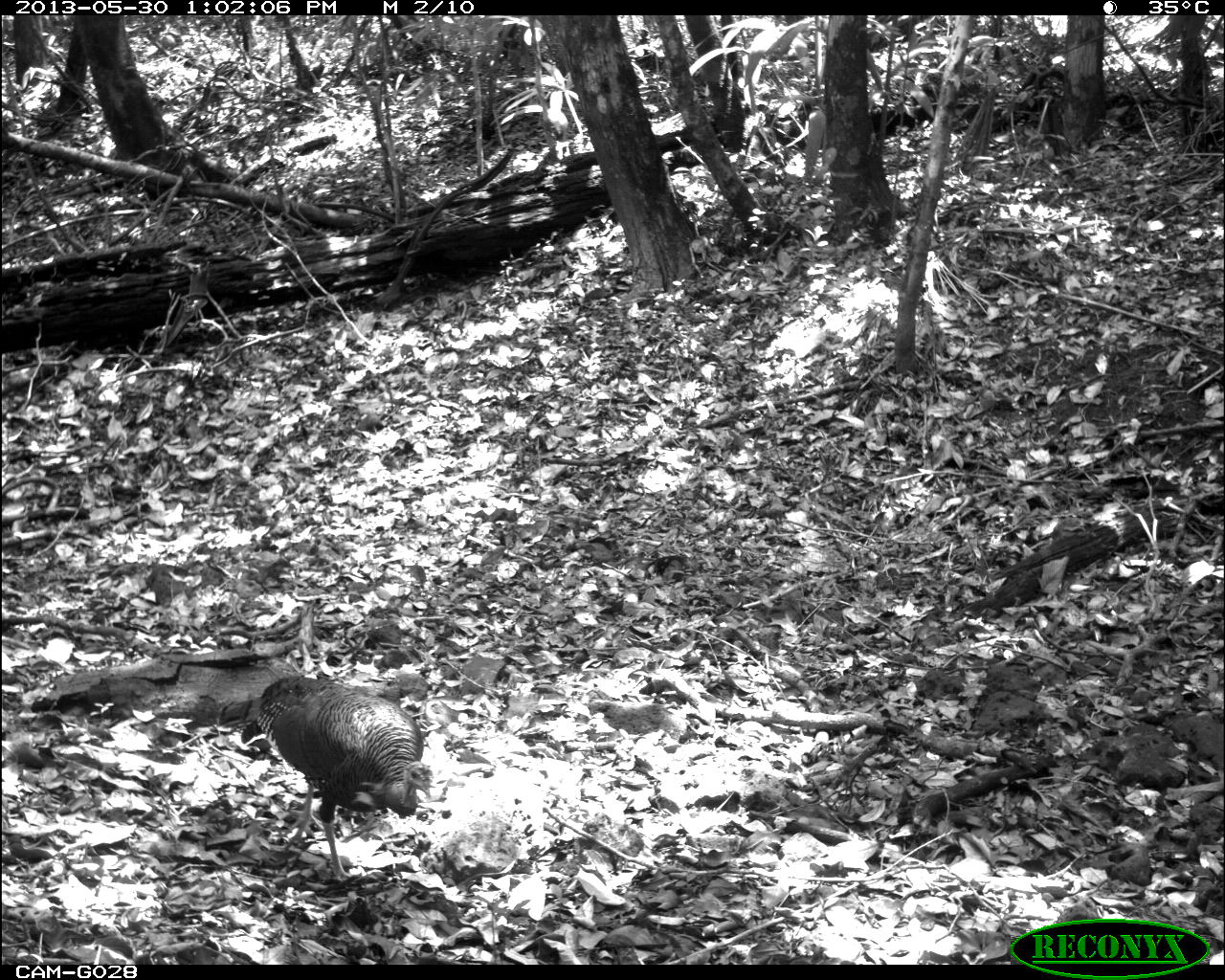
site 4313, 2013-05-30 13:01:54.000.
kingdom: Animalia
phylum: Chordata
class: Aves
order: Galliformes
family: Phasianidae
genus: Meleagris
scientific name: Meleagris ocellata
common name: ocellated turkey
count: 1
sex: male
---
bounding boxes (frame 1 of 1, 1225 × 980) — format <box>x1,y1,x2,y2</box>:
meleagris ocellata: <box>216,673,433,884</box>